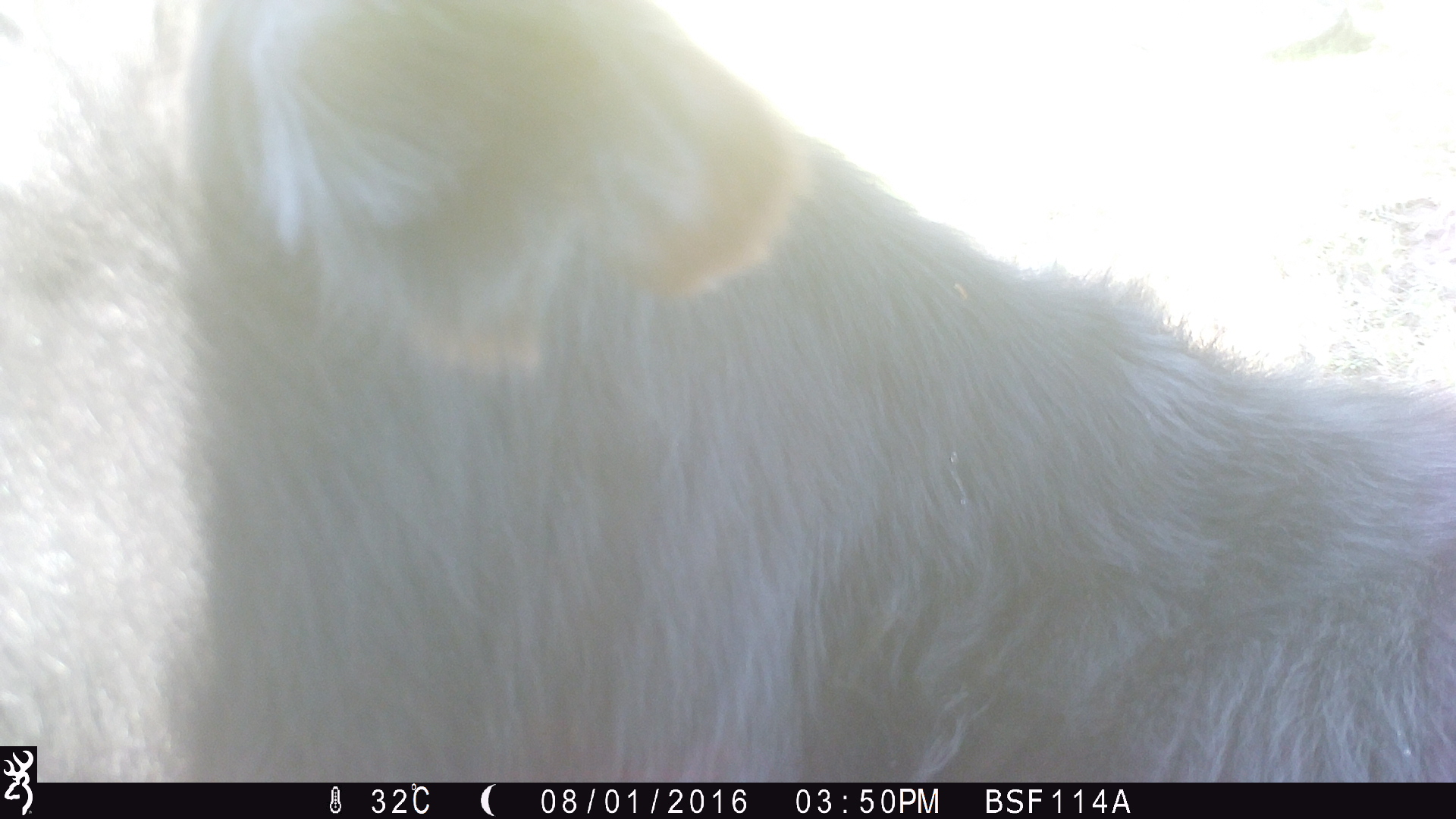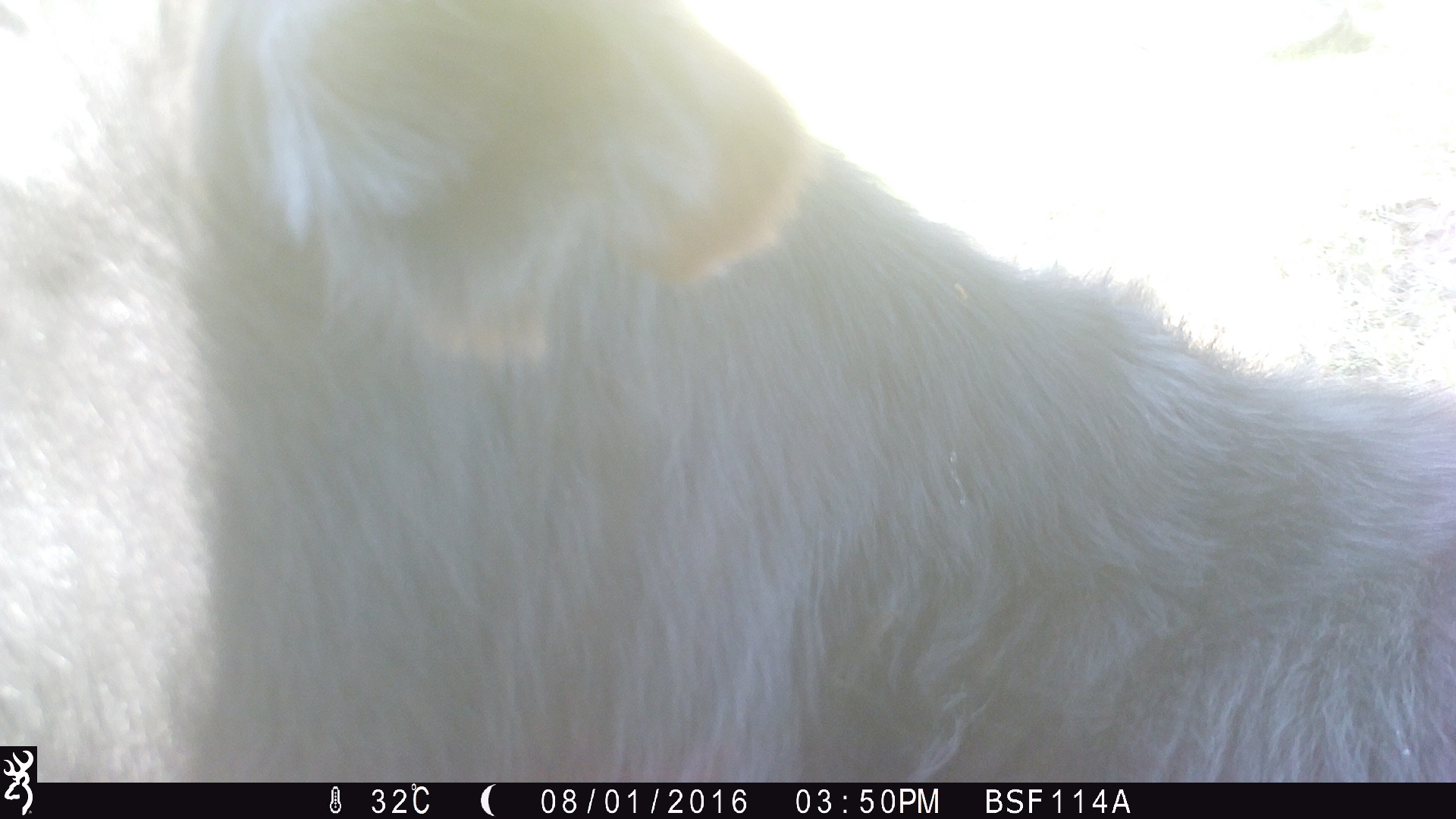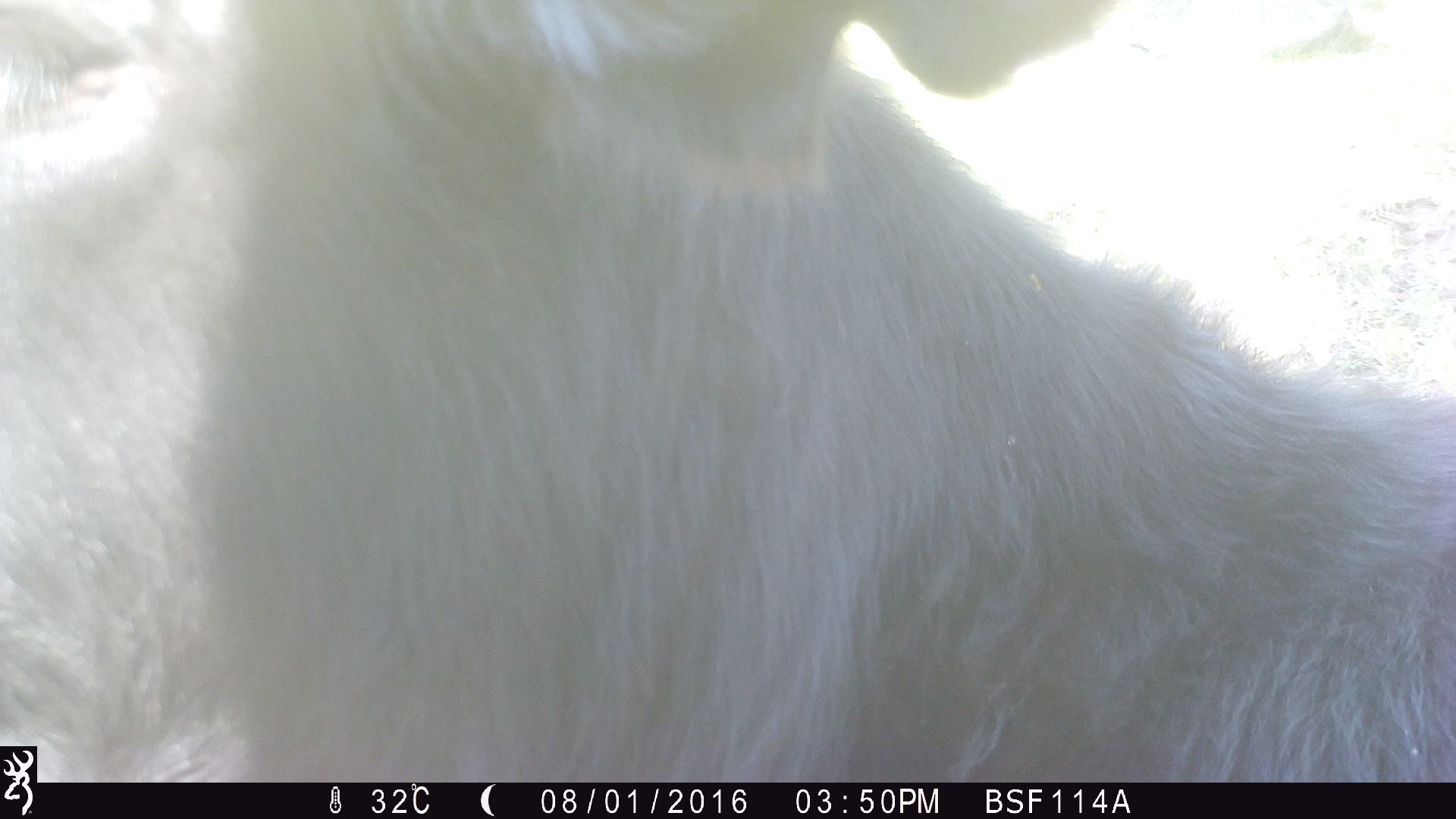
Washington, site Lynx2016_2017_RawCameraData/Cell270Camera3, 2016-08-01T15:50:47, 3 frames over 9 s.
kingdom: Animalia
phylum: Chordata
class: Mammalia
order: Artiodactyla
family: Bovidae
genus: Bos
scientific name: Bos taurus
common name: domestic cattle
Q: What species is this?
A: Domestic cattle (Bos taurus).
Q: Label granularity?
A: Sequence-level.